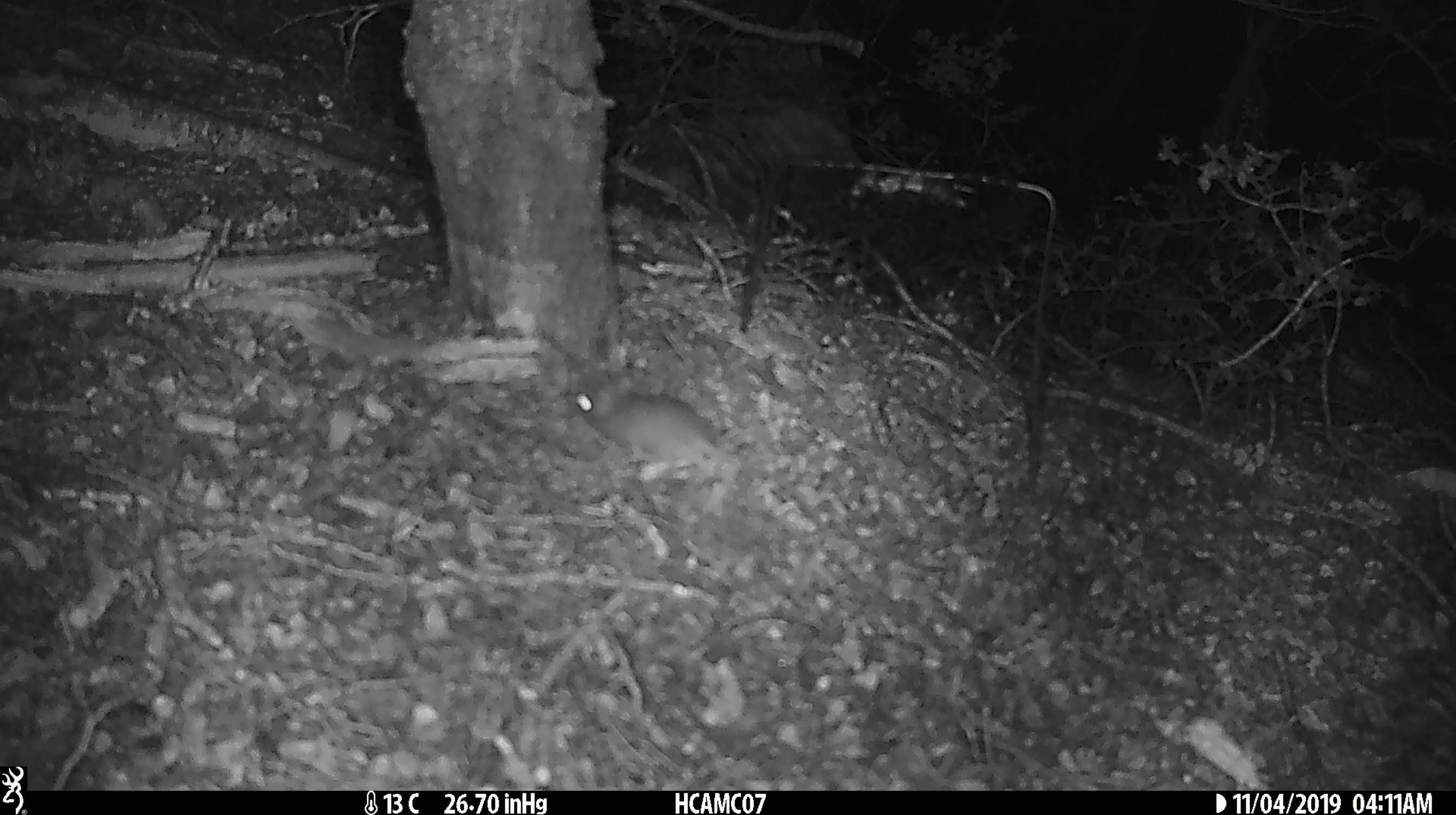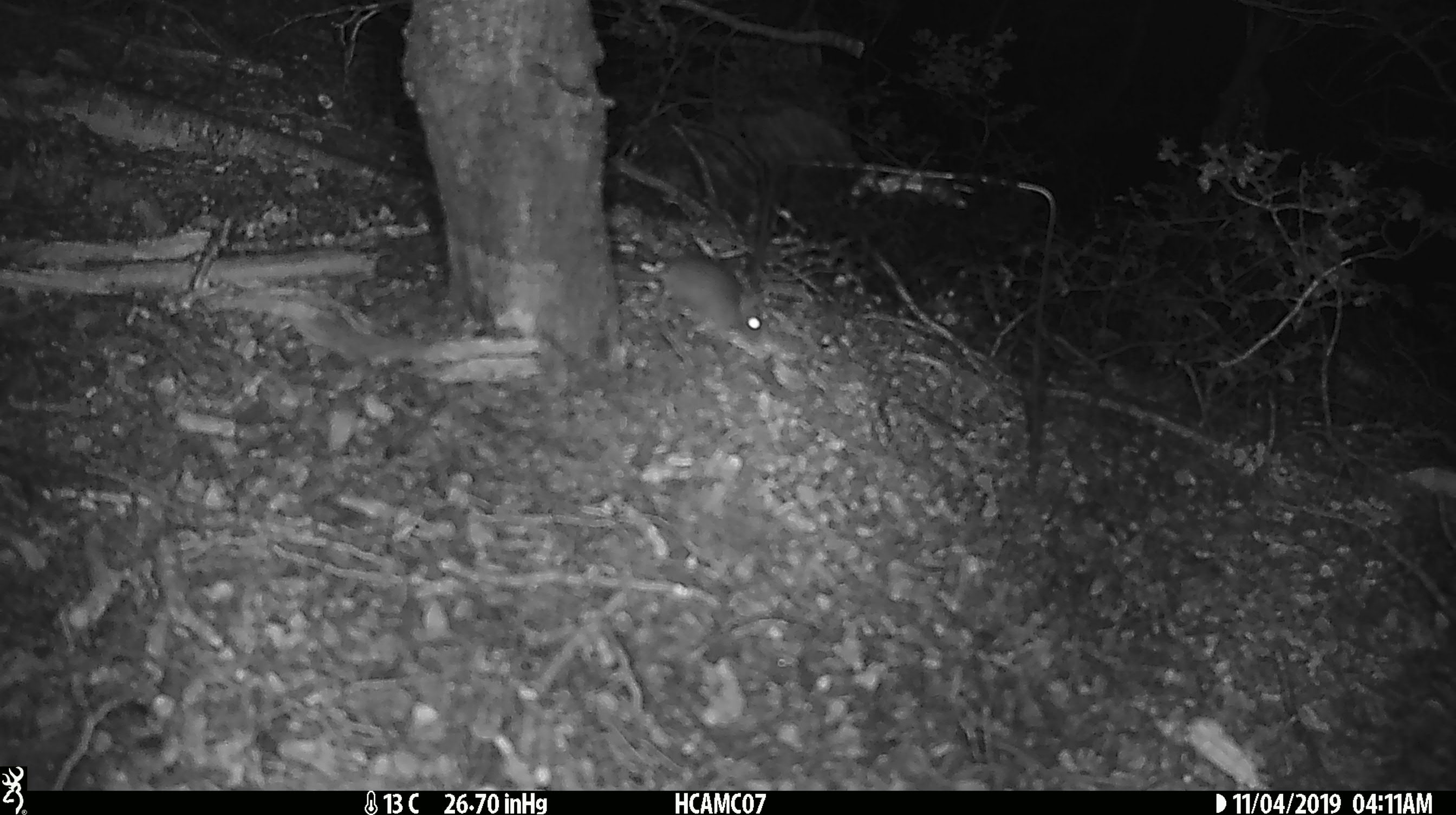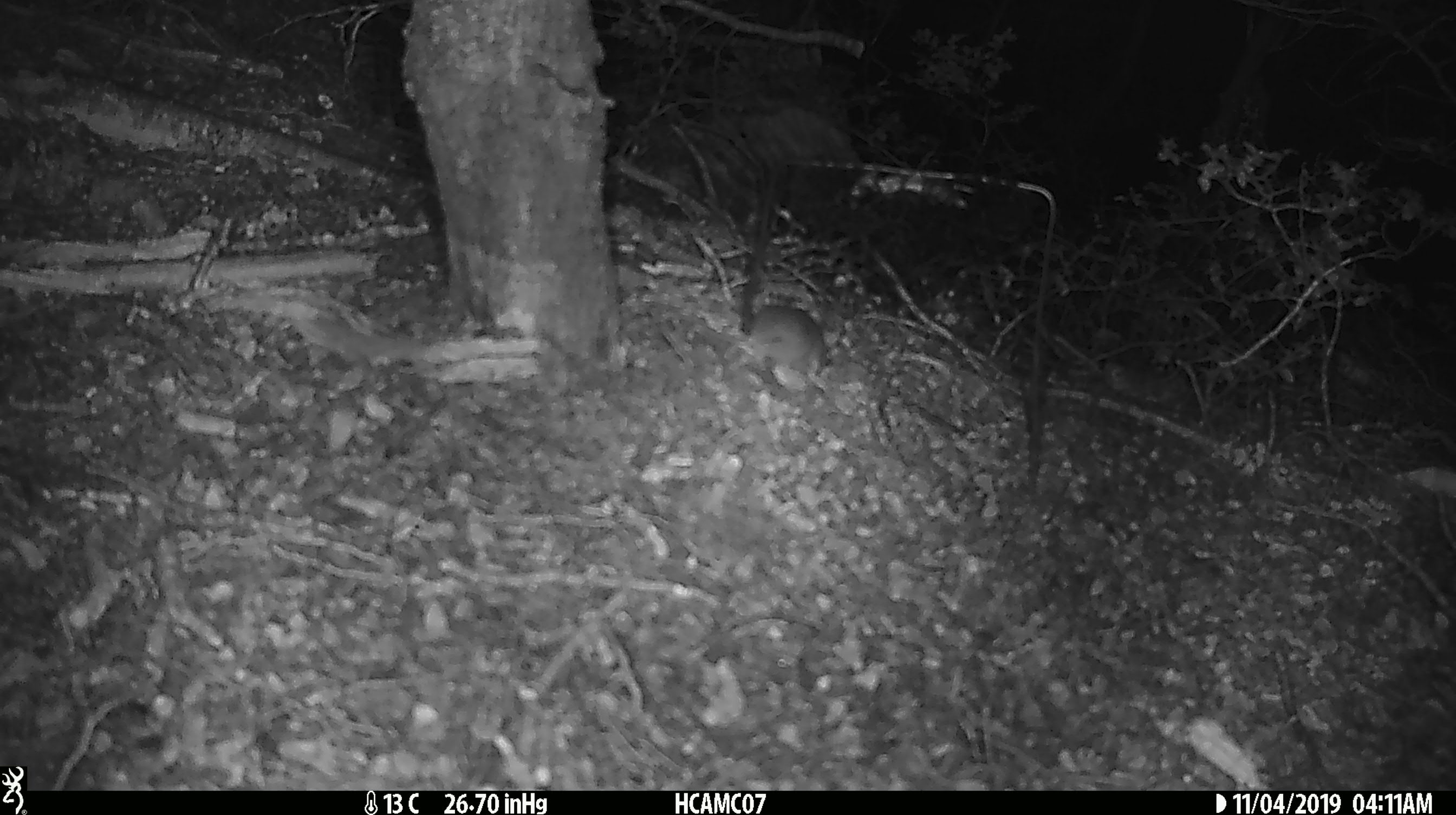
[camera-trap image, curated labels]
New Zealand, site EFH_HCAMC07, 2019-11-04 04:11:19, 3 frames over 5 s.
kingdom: Animalia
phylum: Chordata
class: Mammalia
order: Rodentia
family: Muridae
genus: Mus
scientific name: Mus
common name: mouse